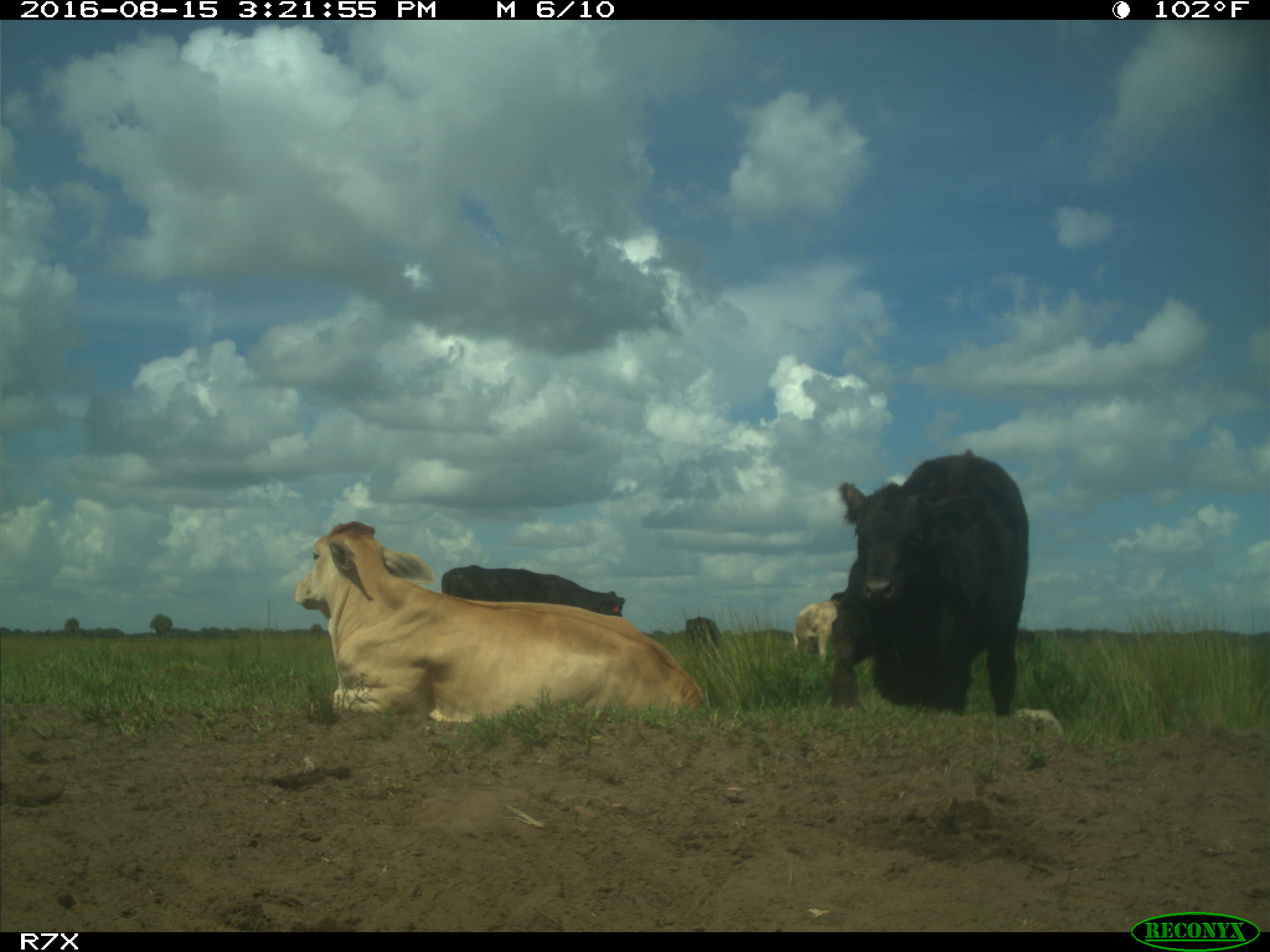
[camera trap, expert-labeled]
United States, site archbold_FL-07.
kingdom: Animalia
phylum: Chordata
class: Mammalia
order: Artiodactyla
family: Bovidae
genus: Bos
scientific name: Bos taurus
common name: domestic cow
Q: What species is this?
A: Bos taurus (domestic cow).